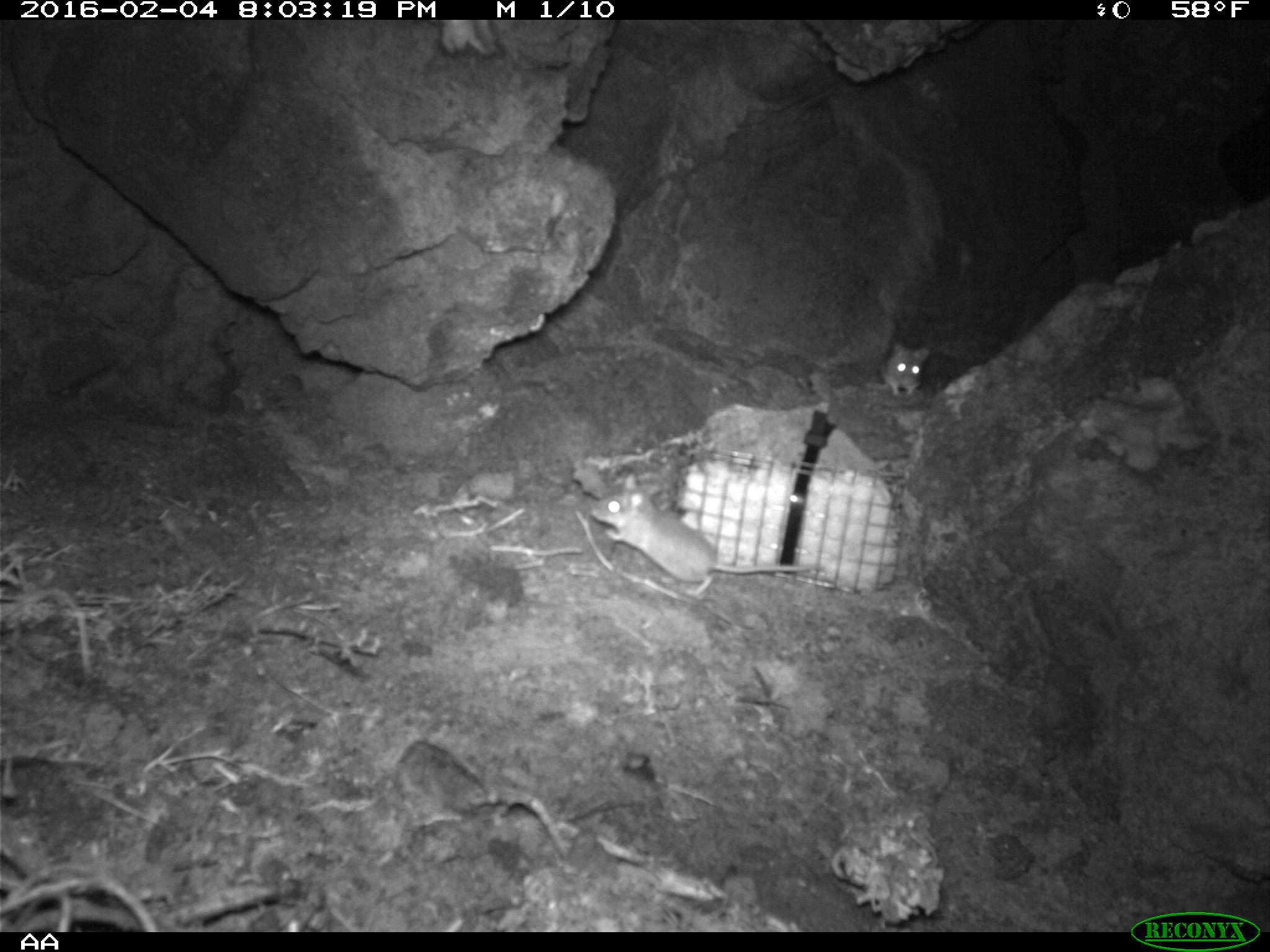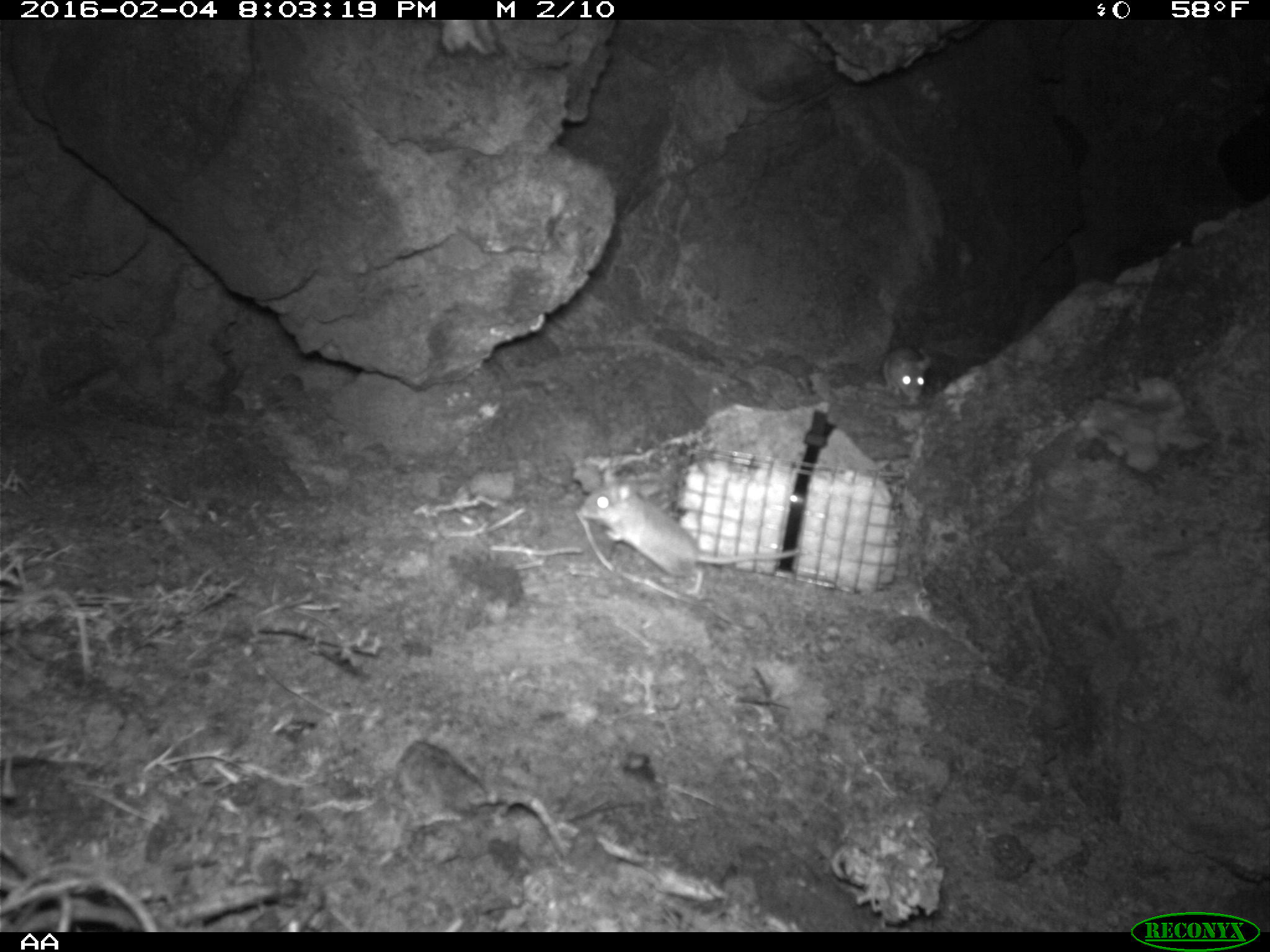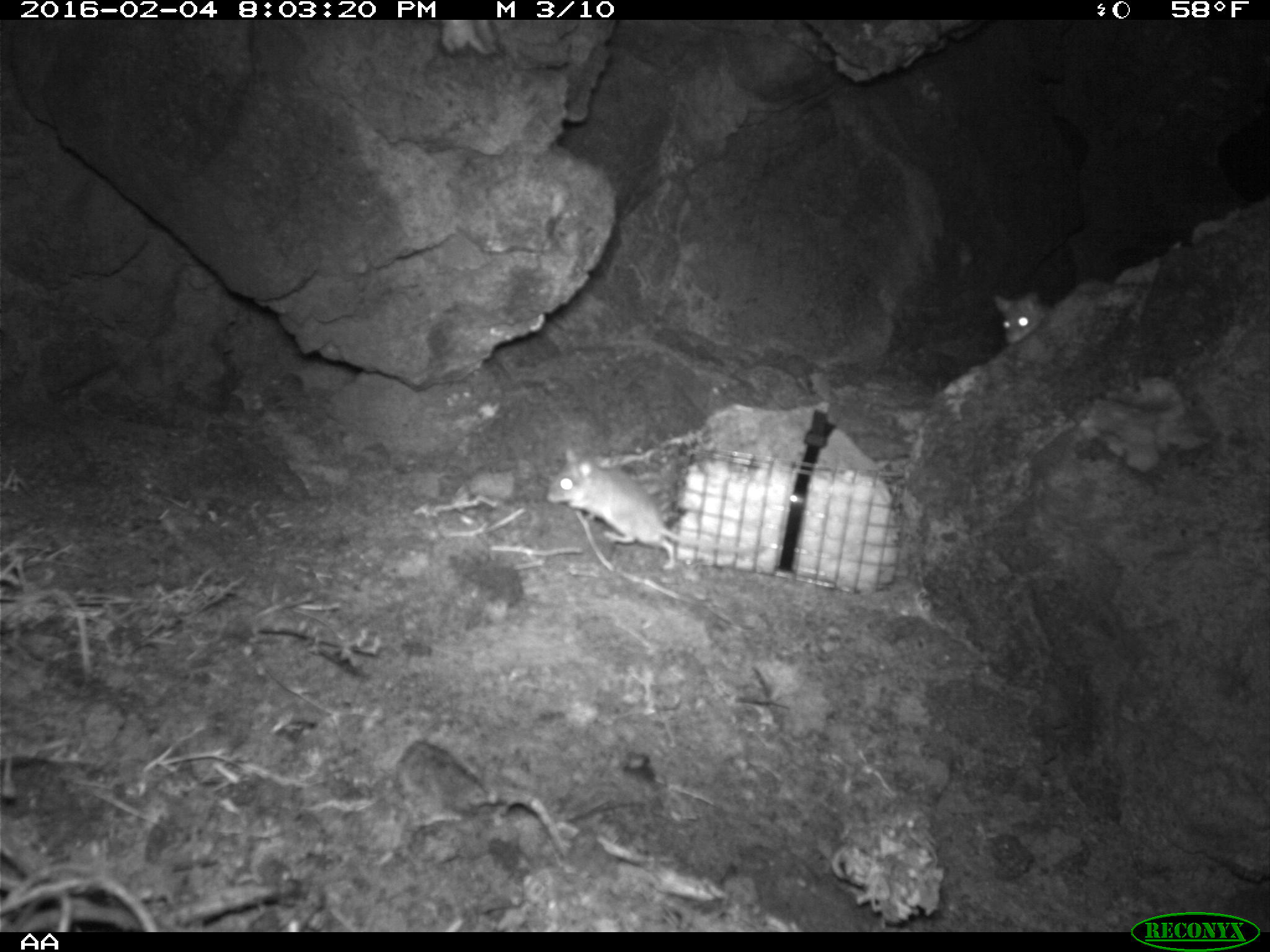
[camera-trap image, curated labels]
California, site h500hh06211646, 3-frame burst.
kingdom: Animalia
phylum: Chordata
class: Mammalia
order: Rodentia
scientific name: Rodentia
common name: rodent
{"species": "rodent (Rodentia)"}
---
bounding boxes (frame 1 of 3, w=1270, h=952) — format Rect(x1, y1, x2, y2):
rodent: Rect(588, 473, 815, 597); Rect(879, 343, 930, 397)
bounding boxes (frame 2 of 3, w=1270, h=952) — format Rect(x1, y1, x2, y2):
rodent: Rect(580, 465, 807, 596); Rect(881, 346, 931, 401)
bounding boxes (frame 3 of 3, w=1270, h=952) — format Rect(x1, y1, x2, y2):
rodent: Rect(545, 447, 761, 569); Rect(993, 293, 1058, 343)